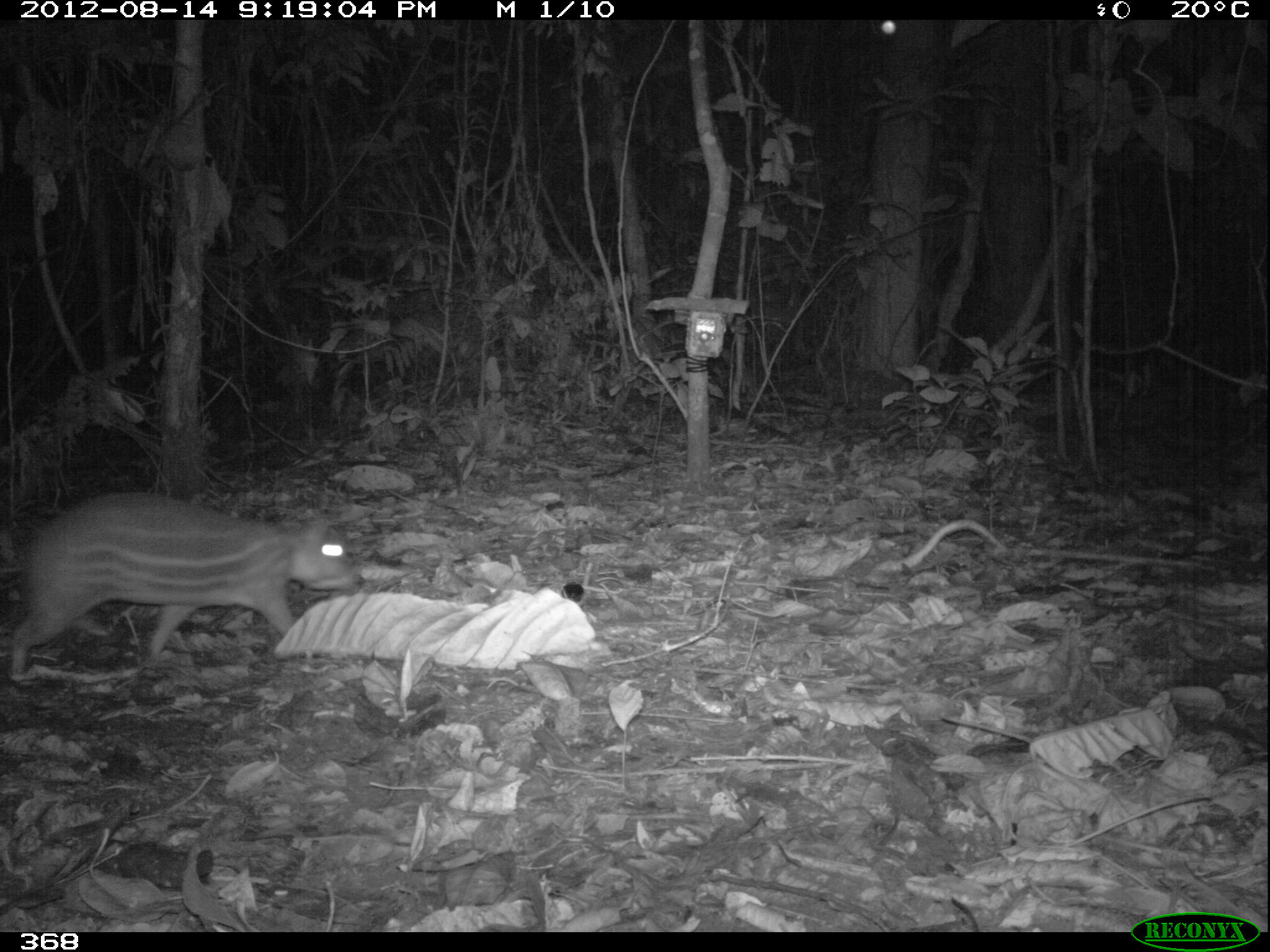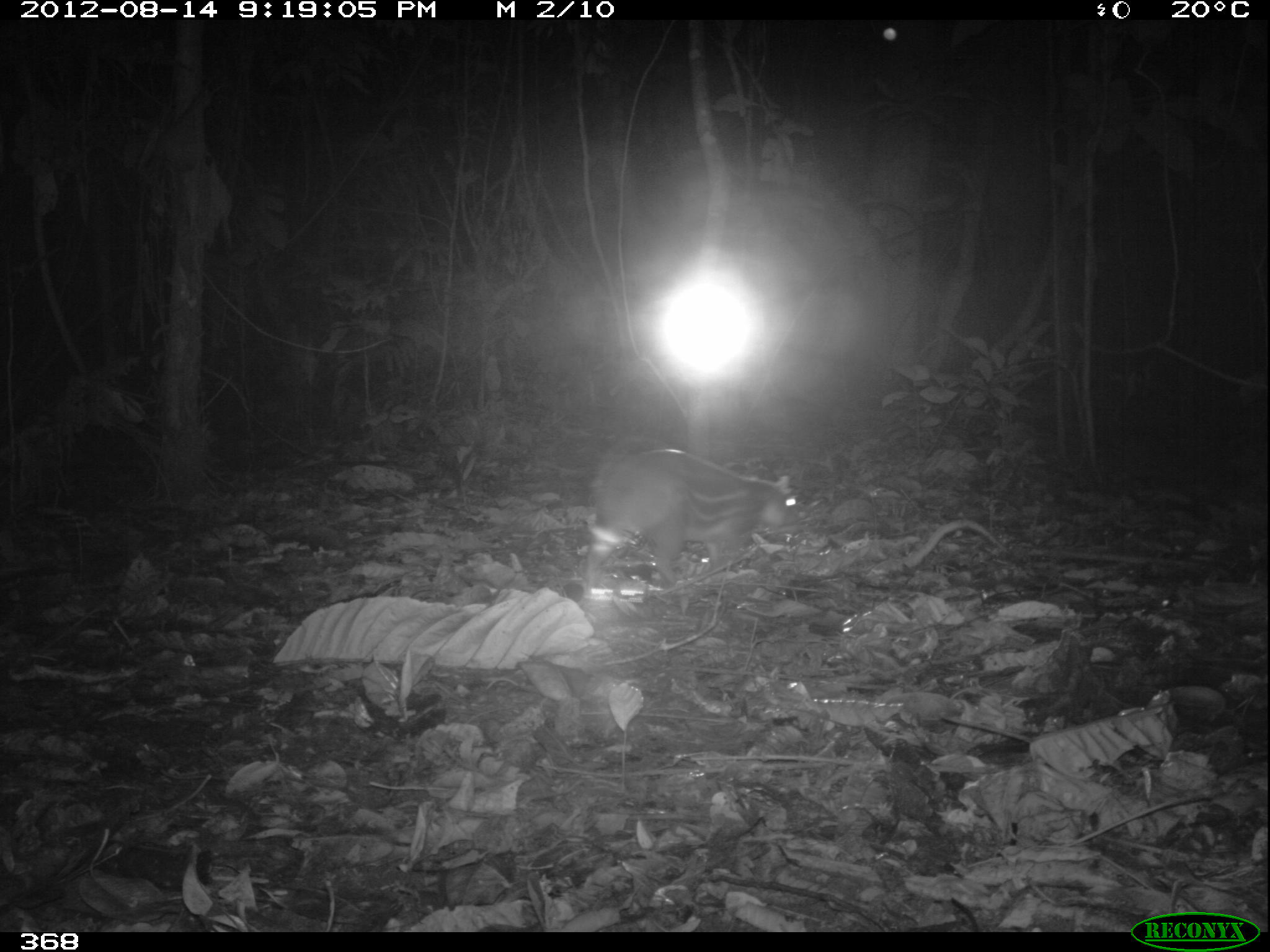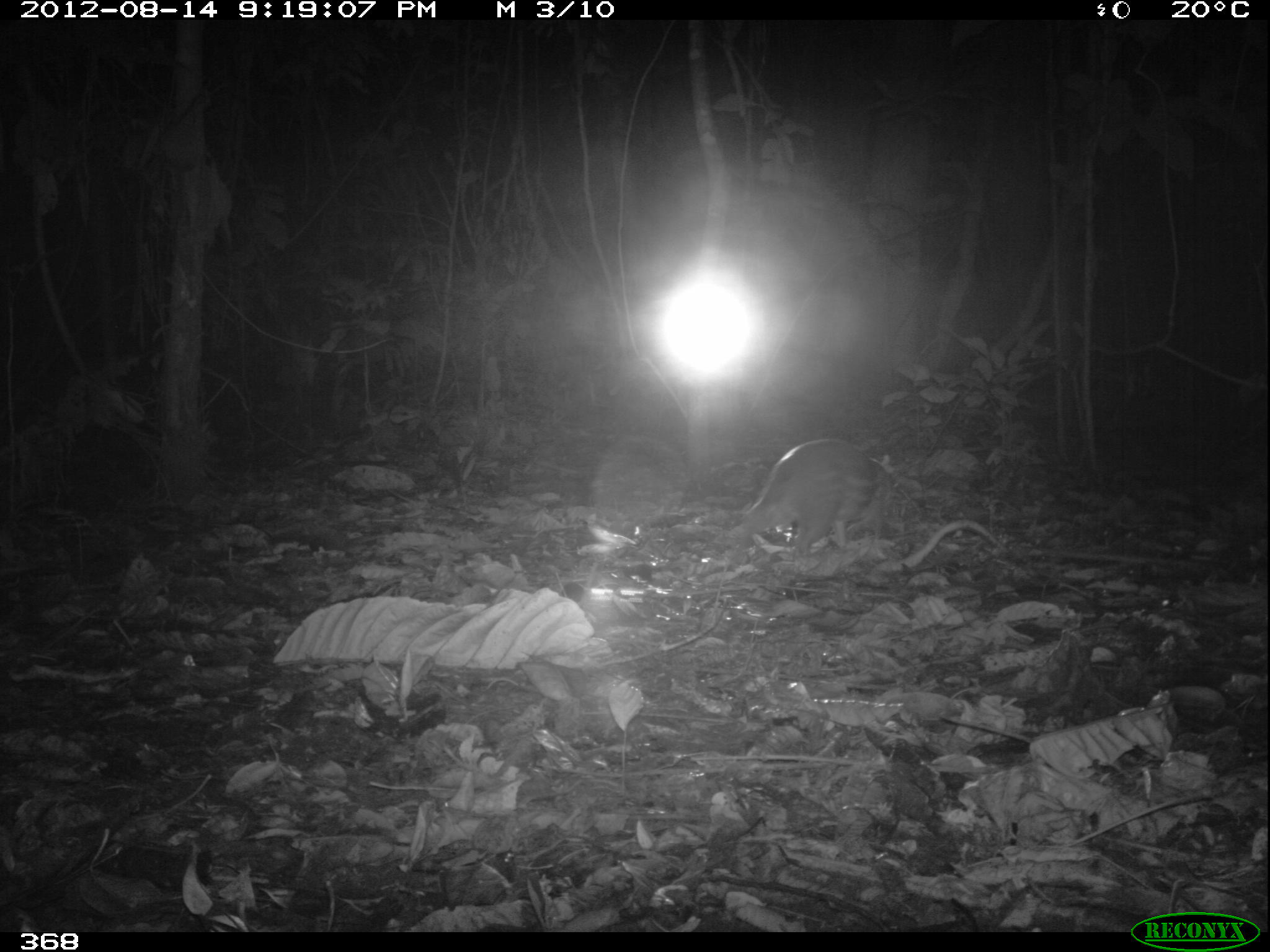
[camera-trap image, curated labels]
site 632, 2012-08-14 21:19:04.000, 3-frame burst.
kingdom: Animalia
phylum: Chordata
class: Mammalia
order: Rodentia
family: Cuniculidae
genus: Cuniculus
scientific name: Cuniculus paca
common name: spotted paca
Cuniculus paca (spotted paca).